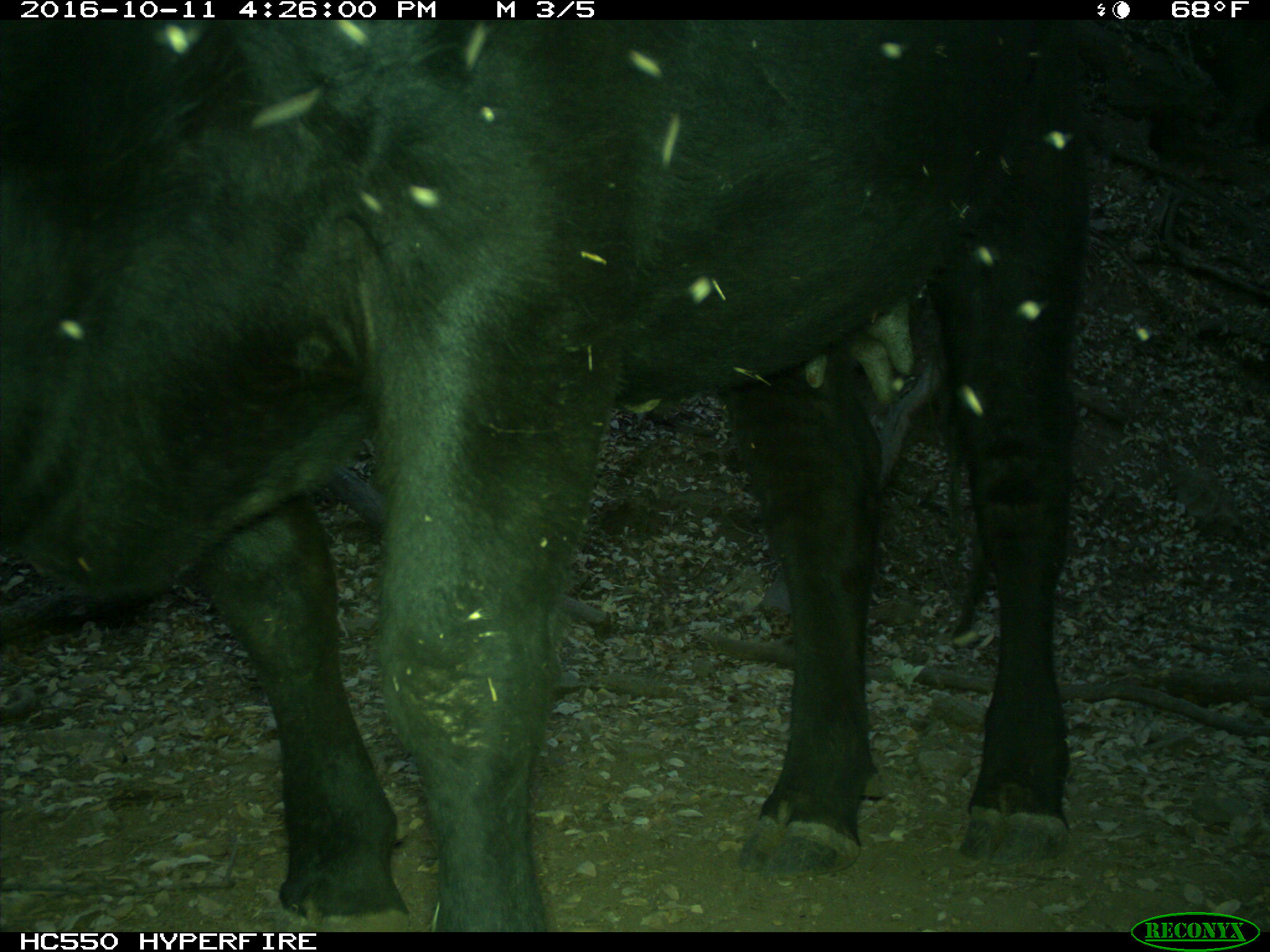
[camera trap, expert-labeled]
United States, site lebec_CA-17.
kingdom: Animalia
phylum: Chordata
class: Mammalia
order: Artiodactyla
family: Bovidae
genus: Bos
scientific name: Bos taurus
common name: domestic cow